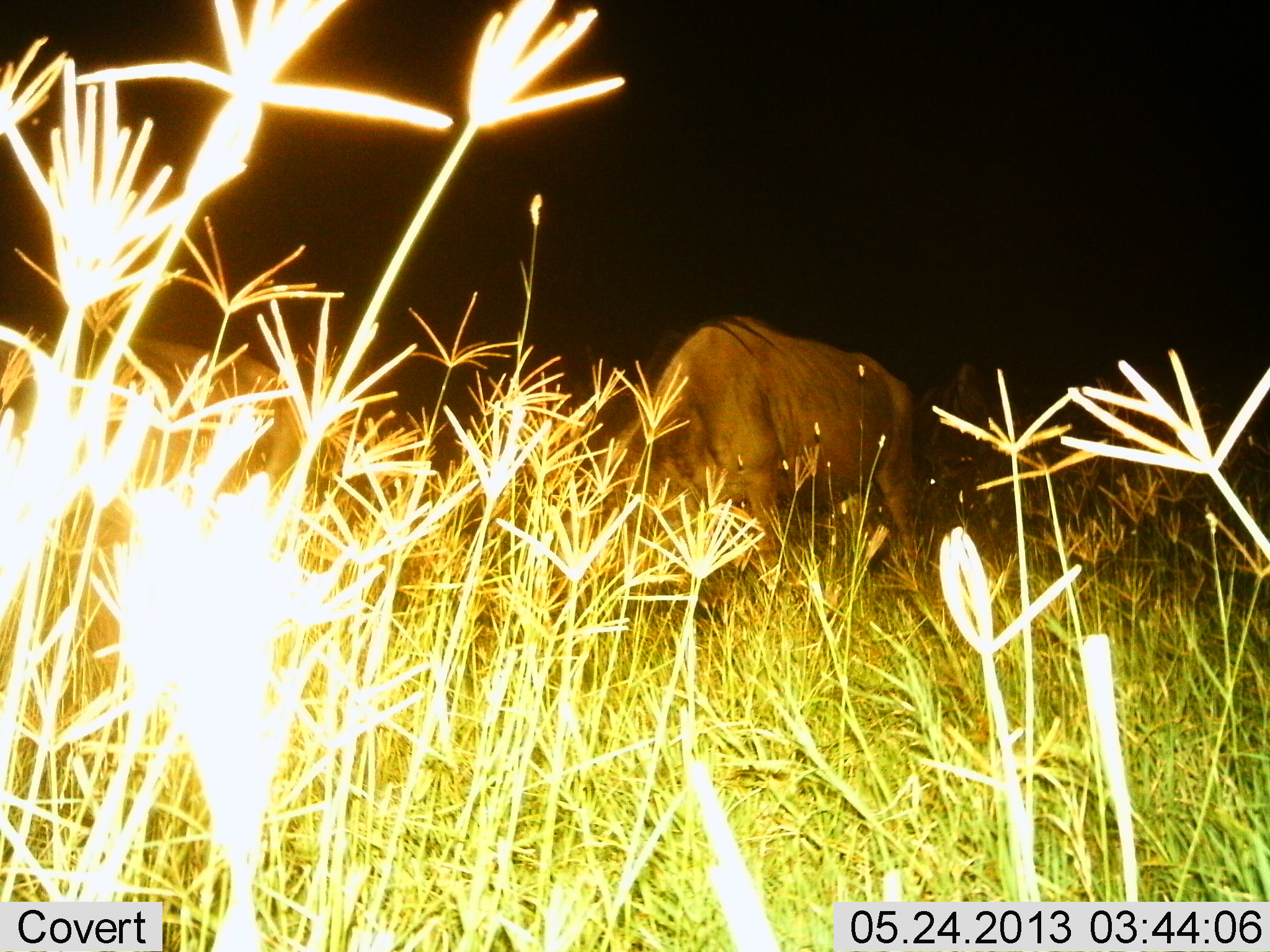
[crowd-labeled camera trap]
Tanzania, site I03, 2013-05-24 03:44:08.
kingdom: Animalia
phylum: Chordata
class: Mammalia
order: Artiodactyla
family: Bovidae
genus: Connochaetes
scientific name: Connochaetes taurinus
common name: blue wildebeest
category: wildebeest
Wildebeest (blue wildebeest) (Connochaetes taurinus), count 2. Behavior (volunteer vote fractions): standing 50%, resting 0%, moving 0%, interacting 0%. Young present (vote fraction): 0%. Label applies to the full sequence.